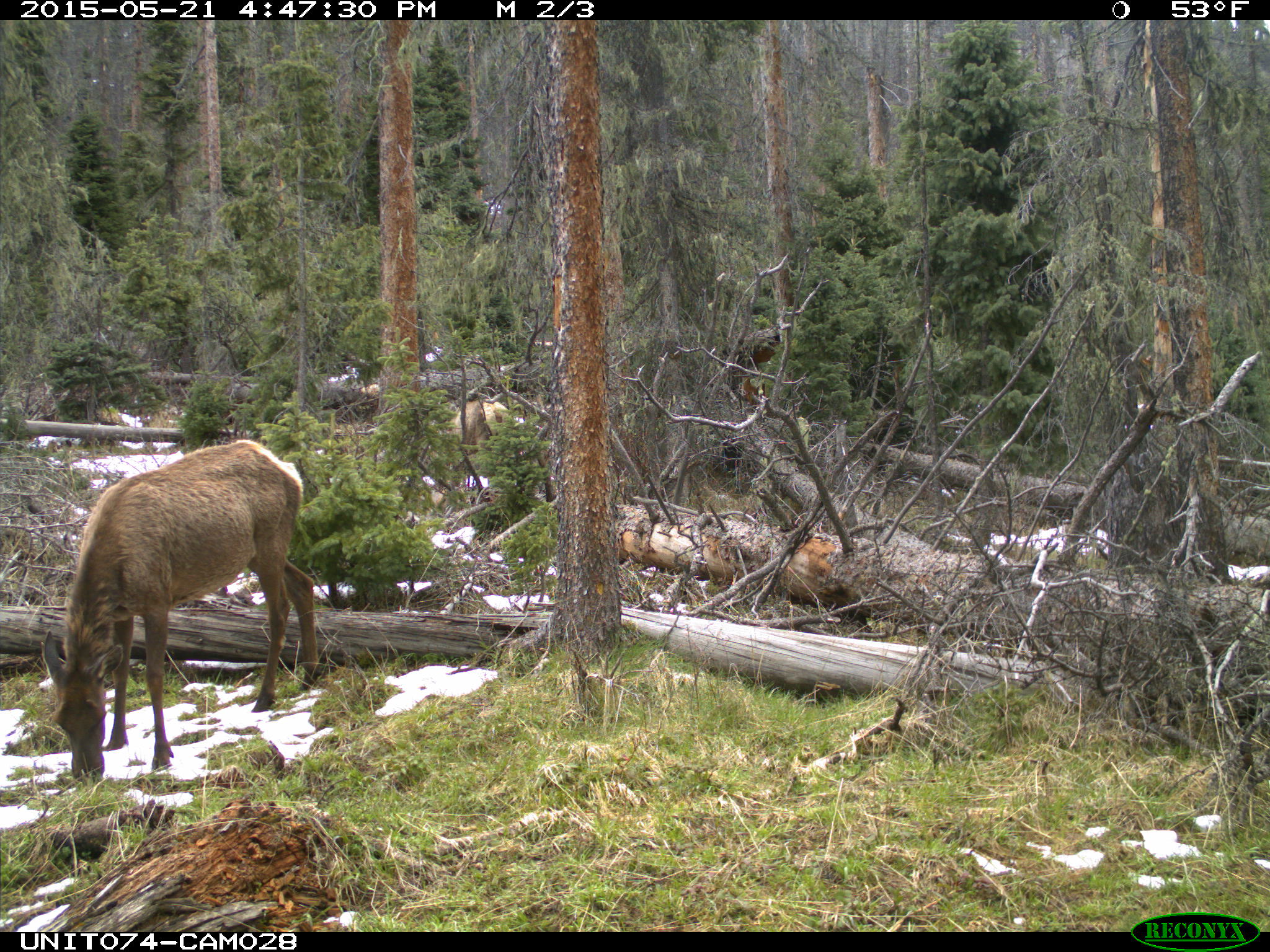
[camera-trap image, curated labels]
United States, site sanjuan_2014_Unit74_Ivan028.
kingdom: Animalia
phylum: Chordata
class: Mammalia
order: Artiodactyla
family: Cervidae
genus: Cervus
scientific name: Cervus elaphus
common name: red deer